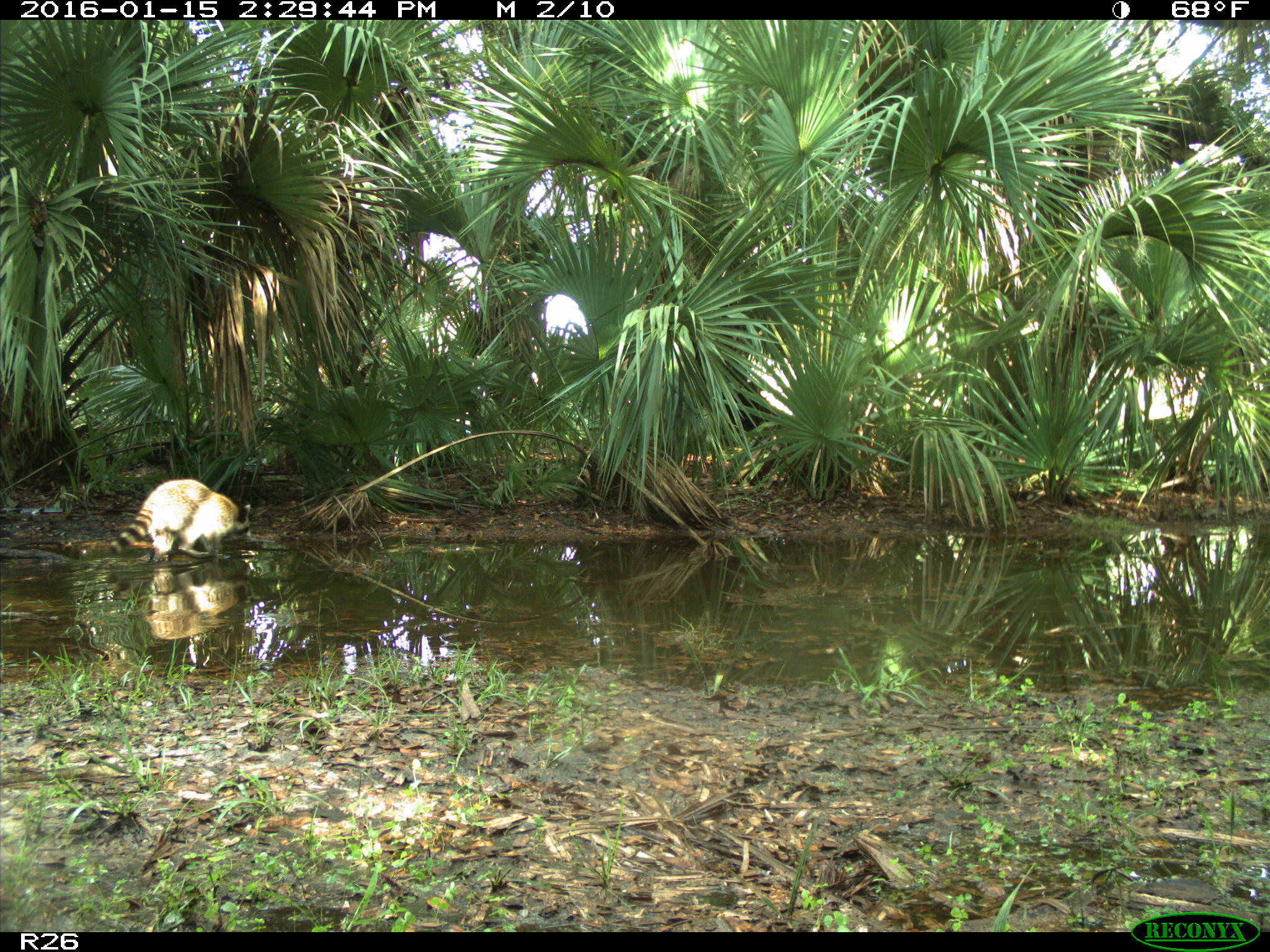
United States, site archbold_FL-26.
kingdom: Animalia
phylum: Chordata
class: Mammalia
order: Carnivora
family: Procyonidae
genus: Procyon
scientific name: Procyon lotor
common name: common raccoon